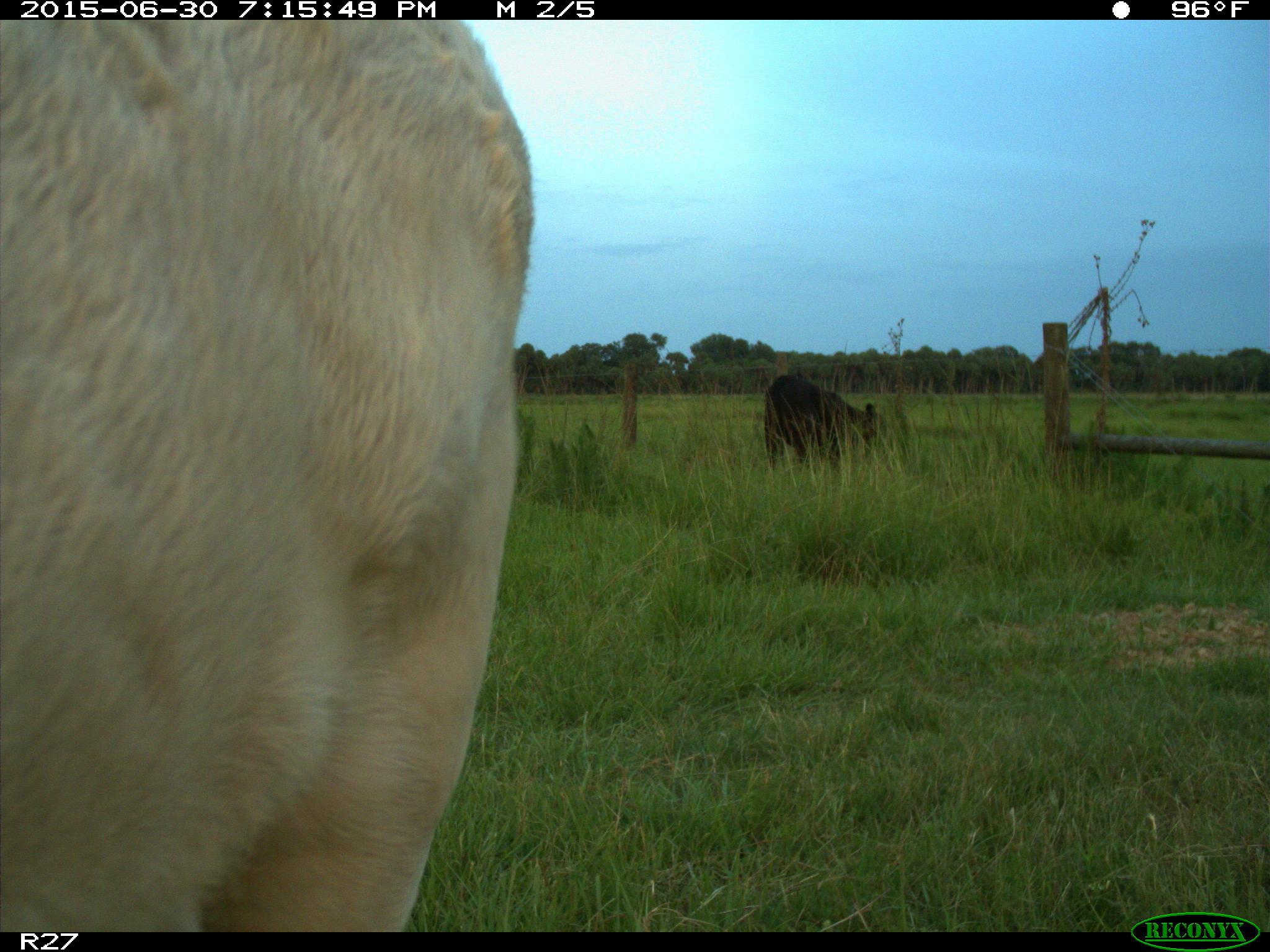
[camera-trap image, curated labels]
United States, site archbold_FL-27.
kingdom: Animalia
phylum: Chordata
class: Mammalia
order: Artiodactyla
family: Bovidae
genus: Bos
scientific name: Bos taurus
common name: domestic cow